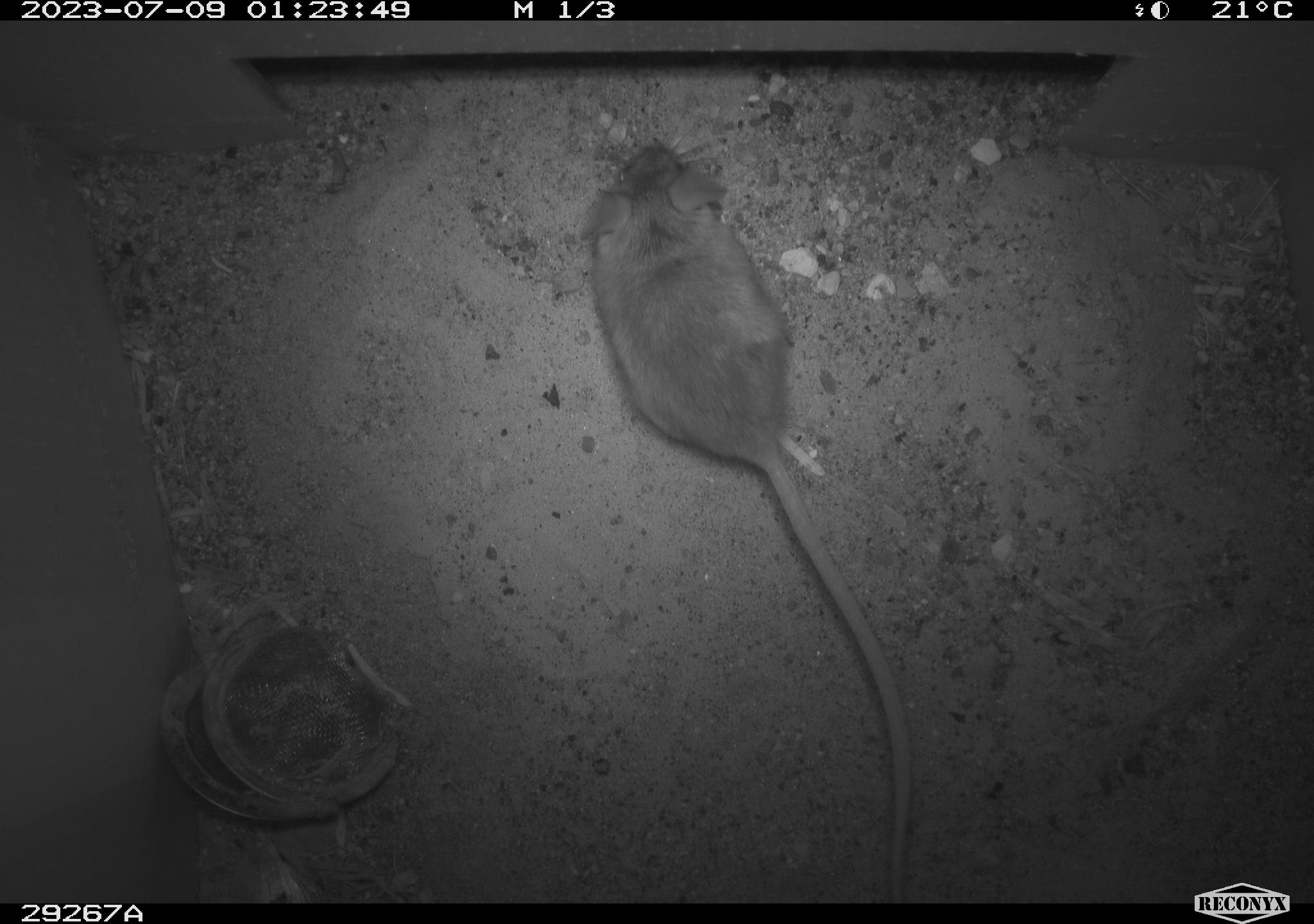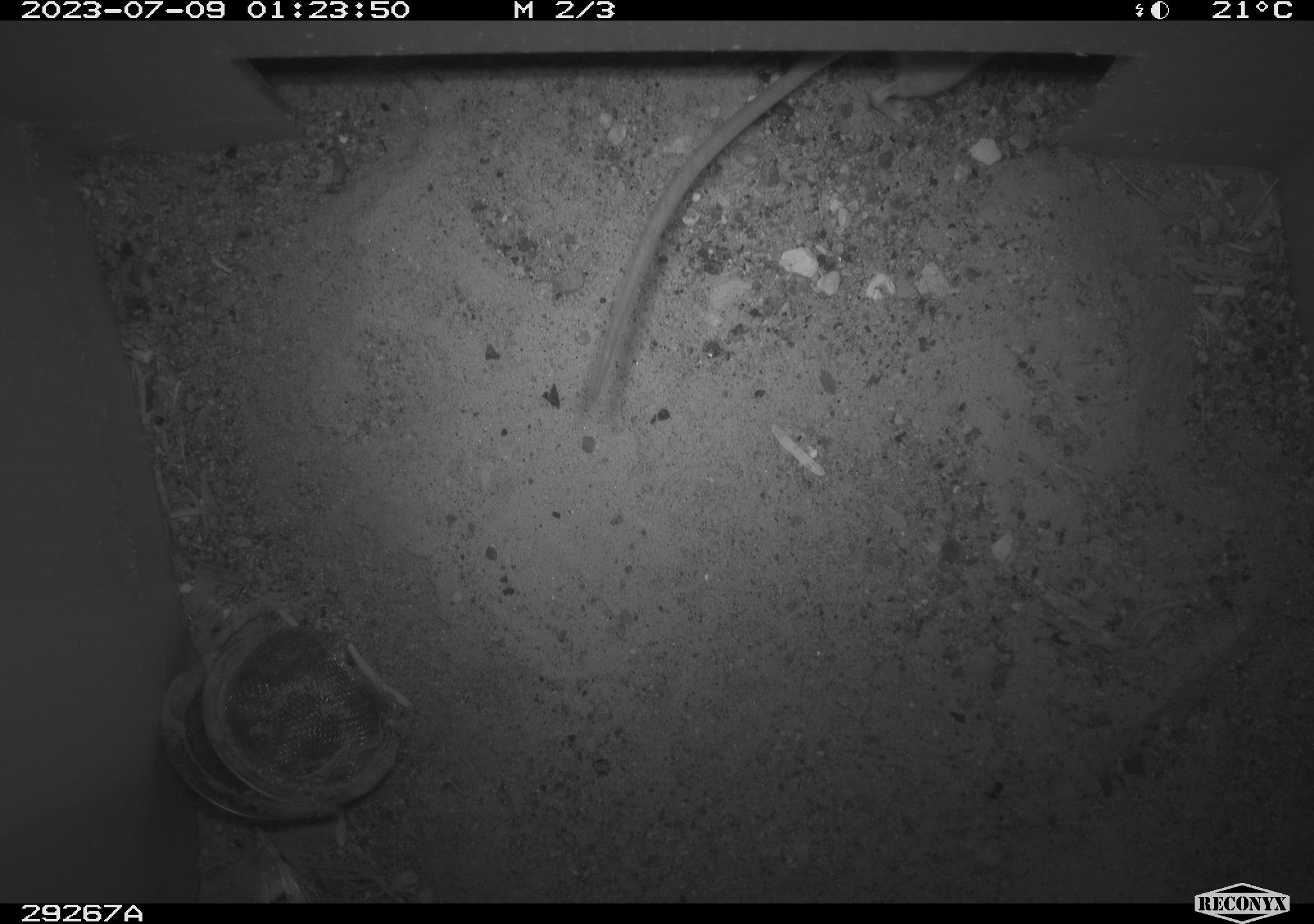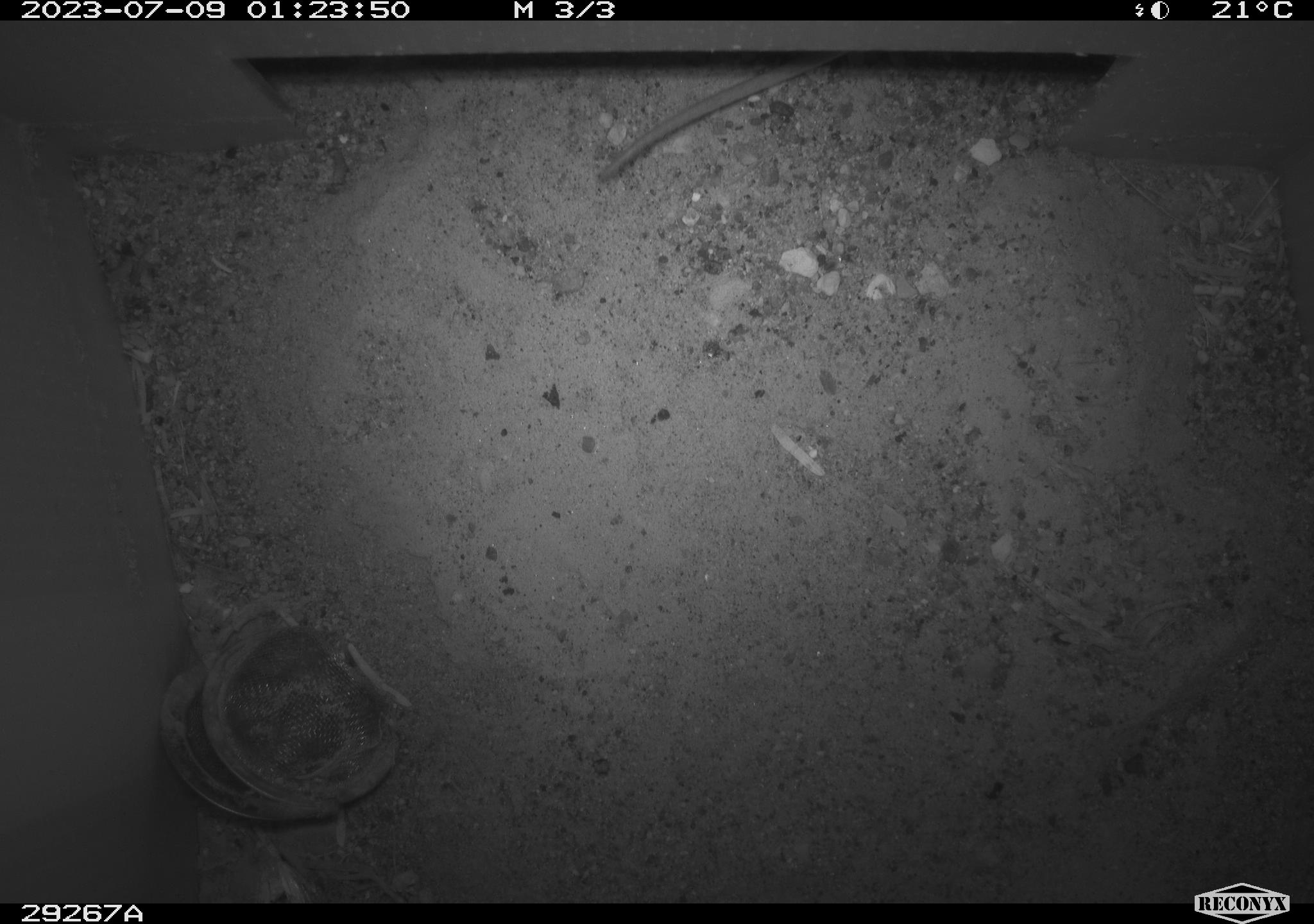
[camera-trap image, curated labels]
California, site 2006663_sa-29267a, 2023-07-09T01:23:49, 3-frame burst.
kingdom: Animalia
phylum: Chordata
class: Mammalia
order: Rodentia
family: Cricetidae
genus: Peromyscus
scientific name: Peromyscus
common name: deer mice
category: peromyscus species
Peromyscus species (deer mice) (Peromyscus).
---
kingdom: Animalia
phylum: Chordata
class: Mammalia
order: Rodentia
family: Heteromyidae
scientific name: Heteromyidae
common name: kangaroo rats and pocket mice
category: heteromyidae family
Heteromyidae family (kangaroo rats and pocket mice) (Heteromyidae).